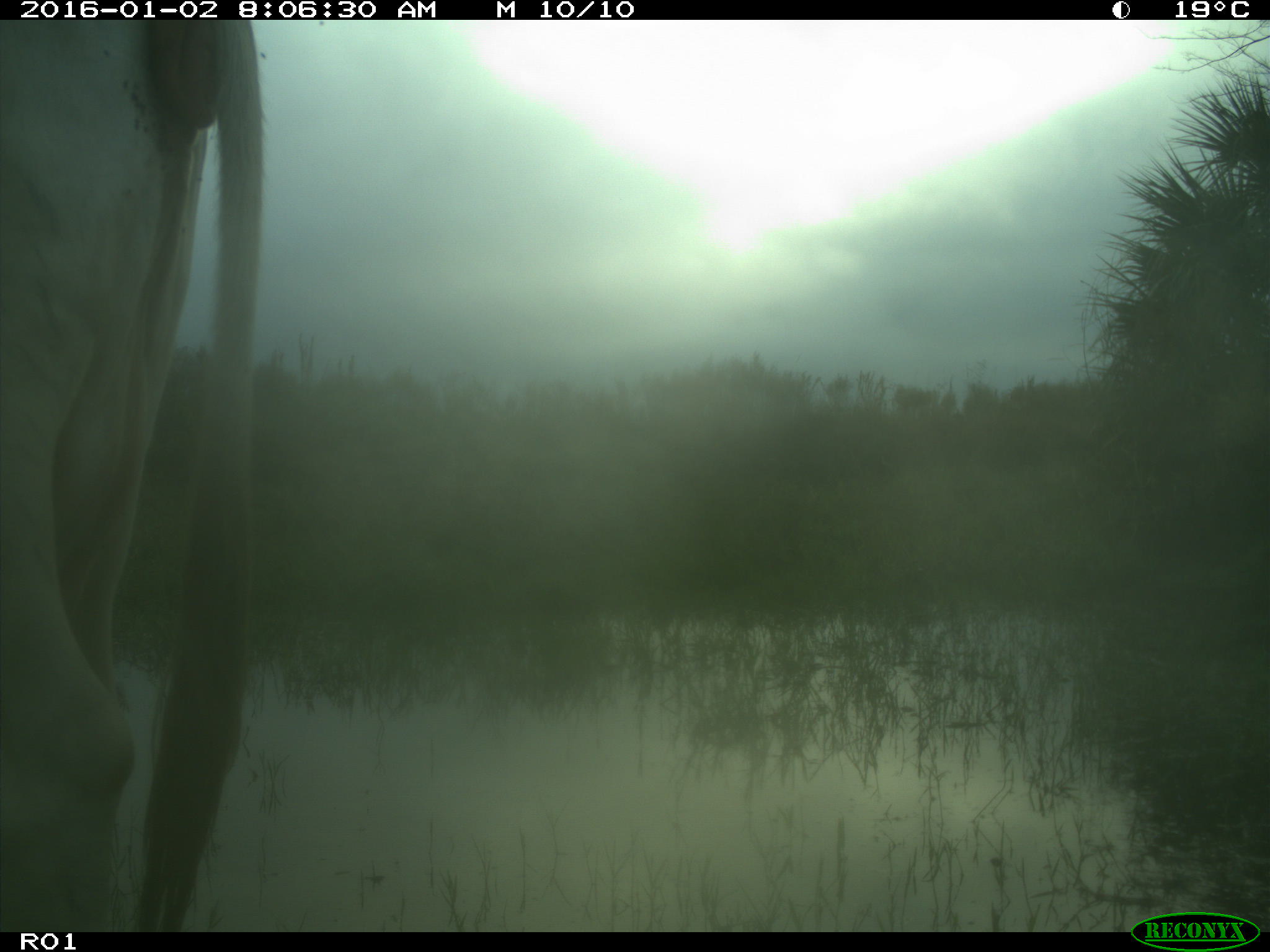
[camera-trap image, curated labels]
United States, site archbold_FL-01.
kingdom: Animalia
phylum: Chordata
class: Mammalia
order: Artiodactyla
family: Bovidae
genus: Bos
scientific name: Bos taurus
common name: domestic cow